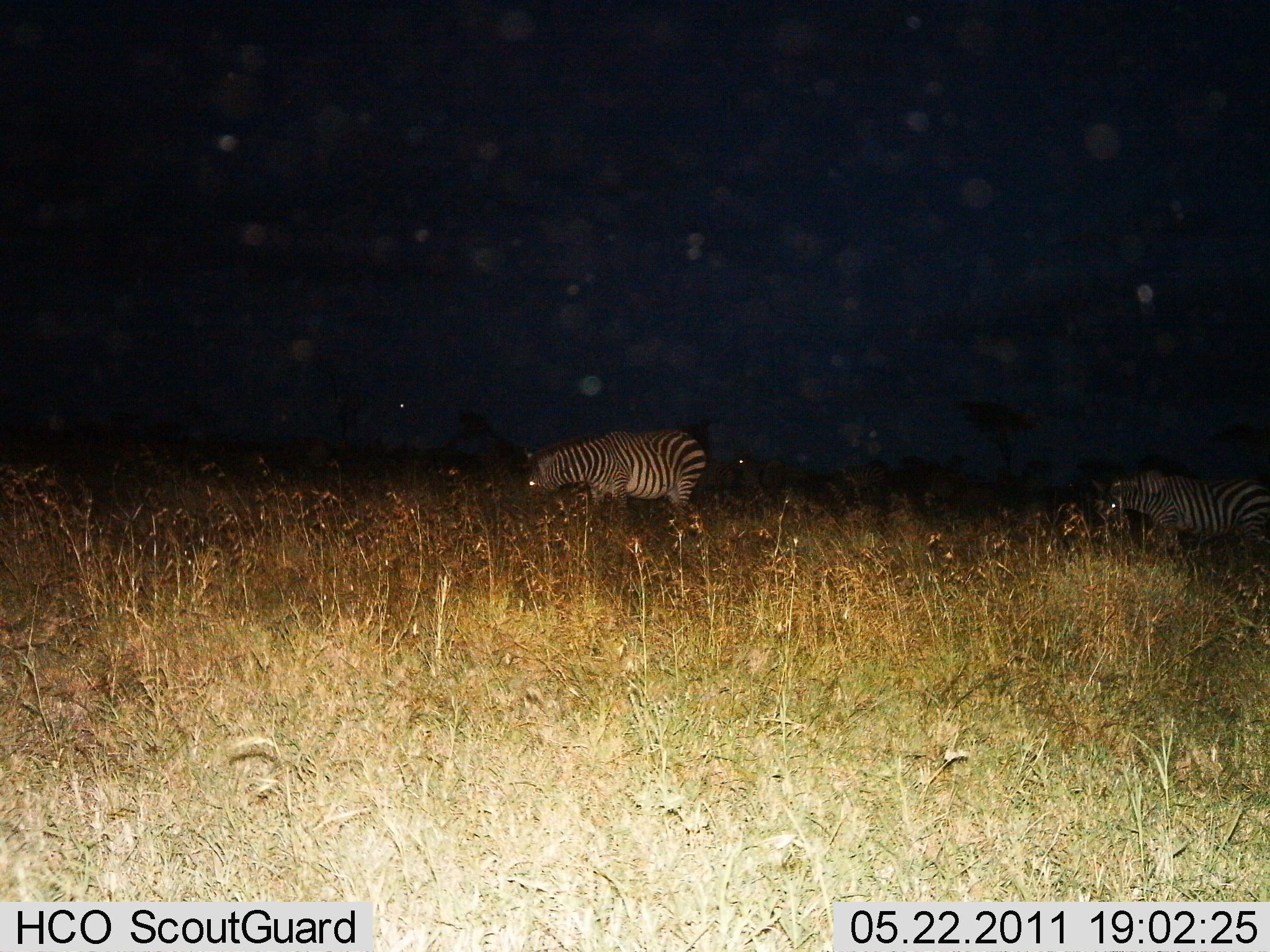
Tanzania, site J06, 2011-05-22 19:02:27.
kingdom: Animalia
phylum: Chordata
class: Mammalia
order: Perissodactyla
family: Equidae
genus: Equus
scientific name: Equus quagga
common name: plains zebra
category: zebra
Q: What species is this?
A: Zebra (plains zebra) (Equus quagga).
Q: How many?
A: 2.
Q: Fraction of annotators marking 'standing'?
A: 29%.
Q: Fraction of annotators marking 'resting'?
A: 0%.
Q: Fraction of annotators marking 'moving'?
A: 29%.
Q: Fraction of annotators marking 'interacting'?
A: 0%.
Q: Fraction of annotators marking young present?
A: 0%.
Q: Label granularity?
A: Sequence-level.